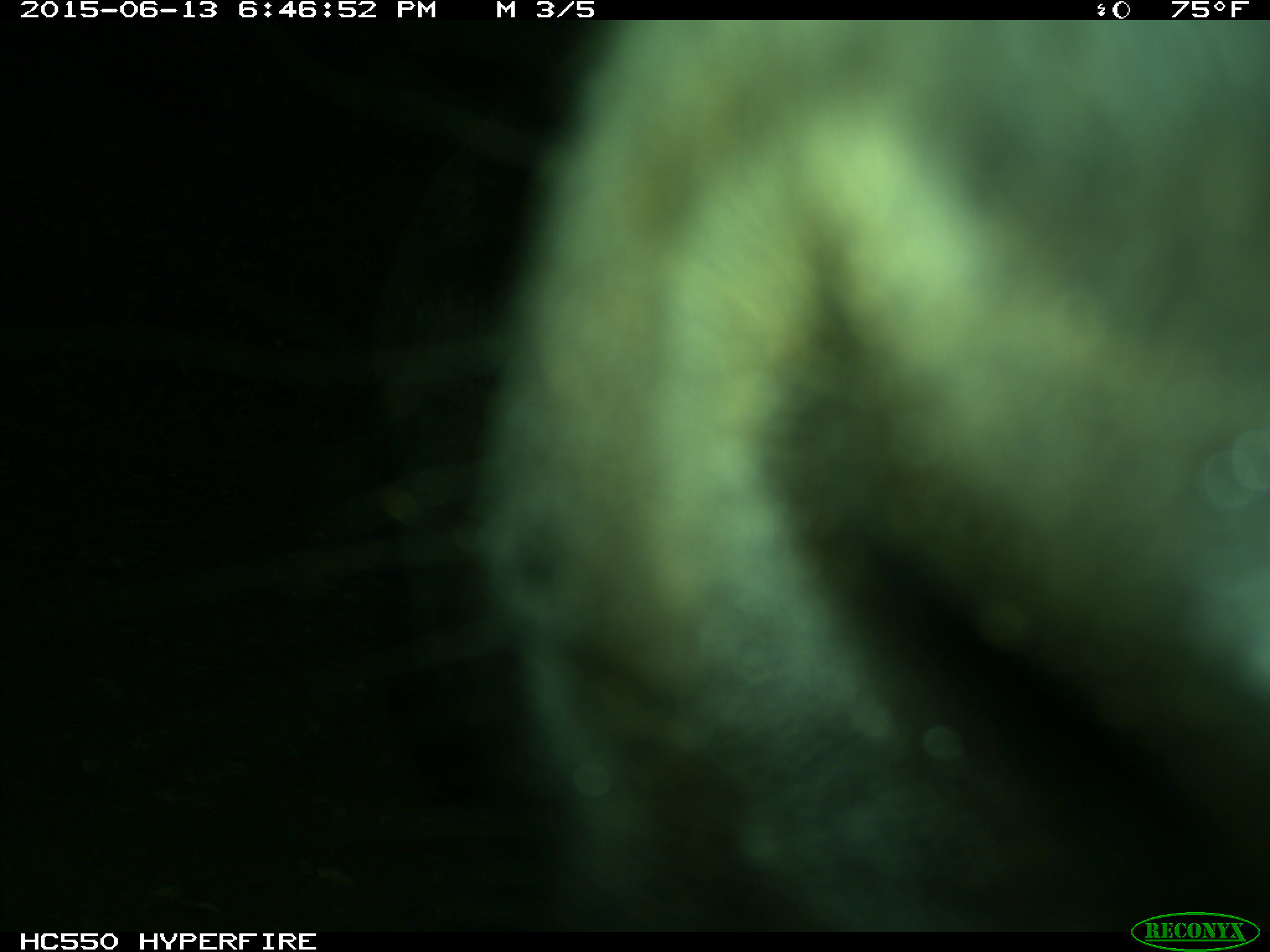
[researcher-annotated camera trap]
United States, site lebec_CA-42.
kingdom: Animalia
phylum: Chordata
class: Mammalia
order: Artiodactyla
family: Bovidae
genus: Bos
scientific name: Bos taurus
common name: domestic cow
Bos taurus (domestic cow).